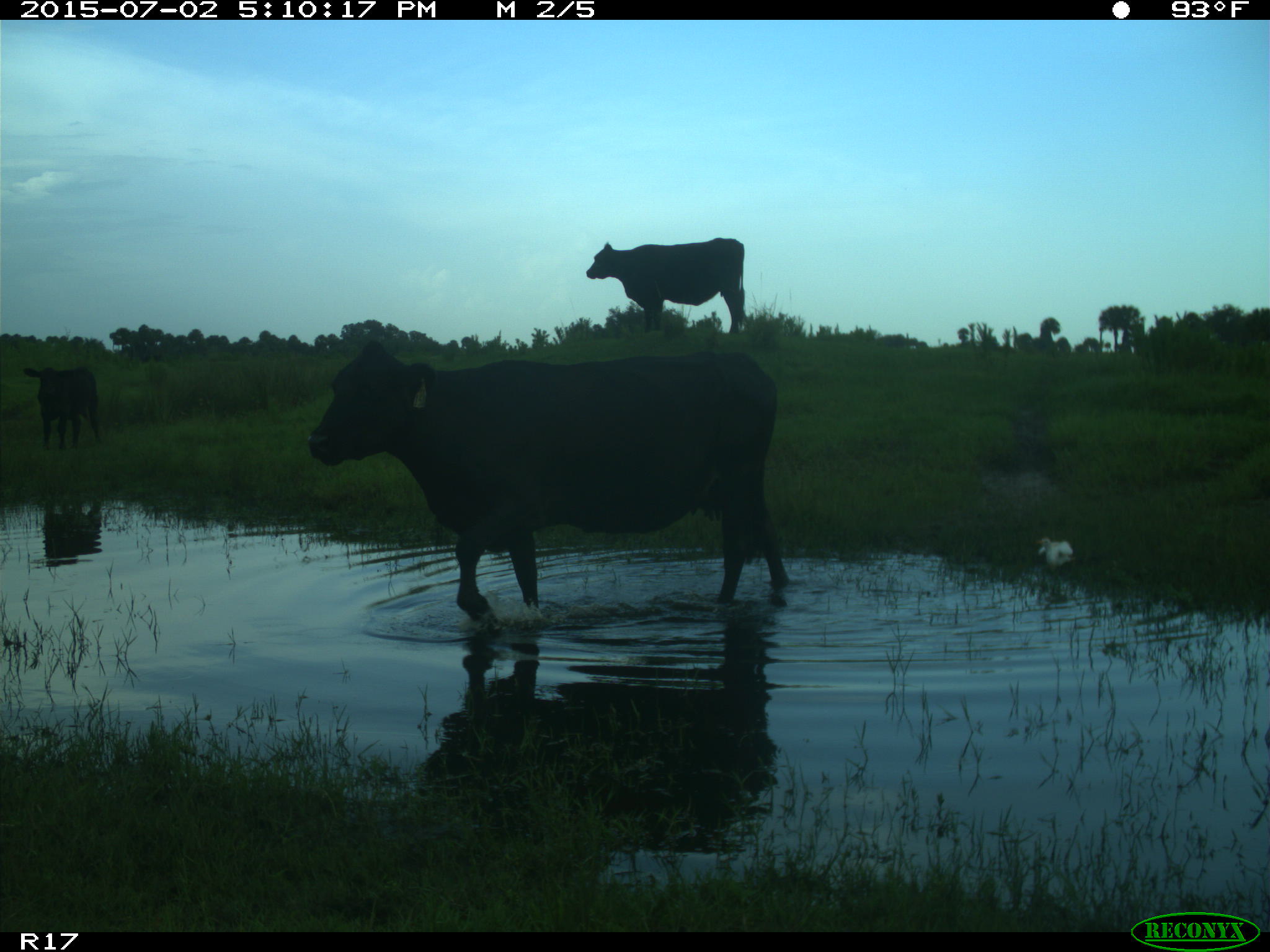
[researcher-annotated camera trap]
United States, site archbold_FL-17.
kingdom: Animalia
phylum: Chordata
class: Mammalia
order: Artiodactyla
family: Bovidae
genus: Bos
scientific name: Bos taurus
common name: domestic cow